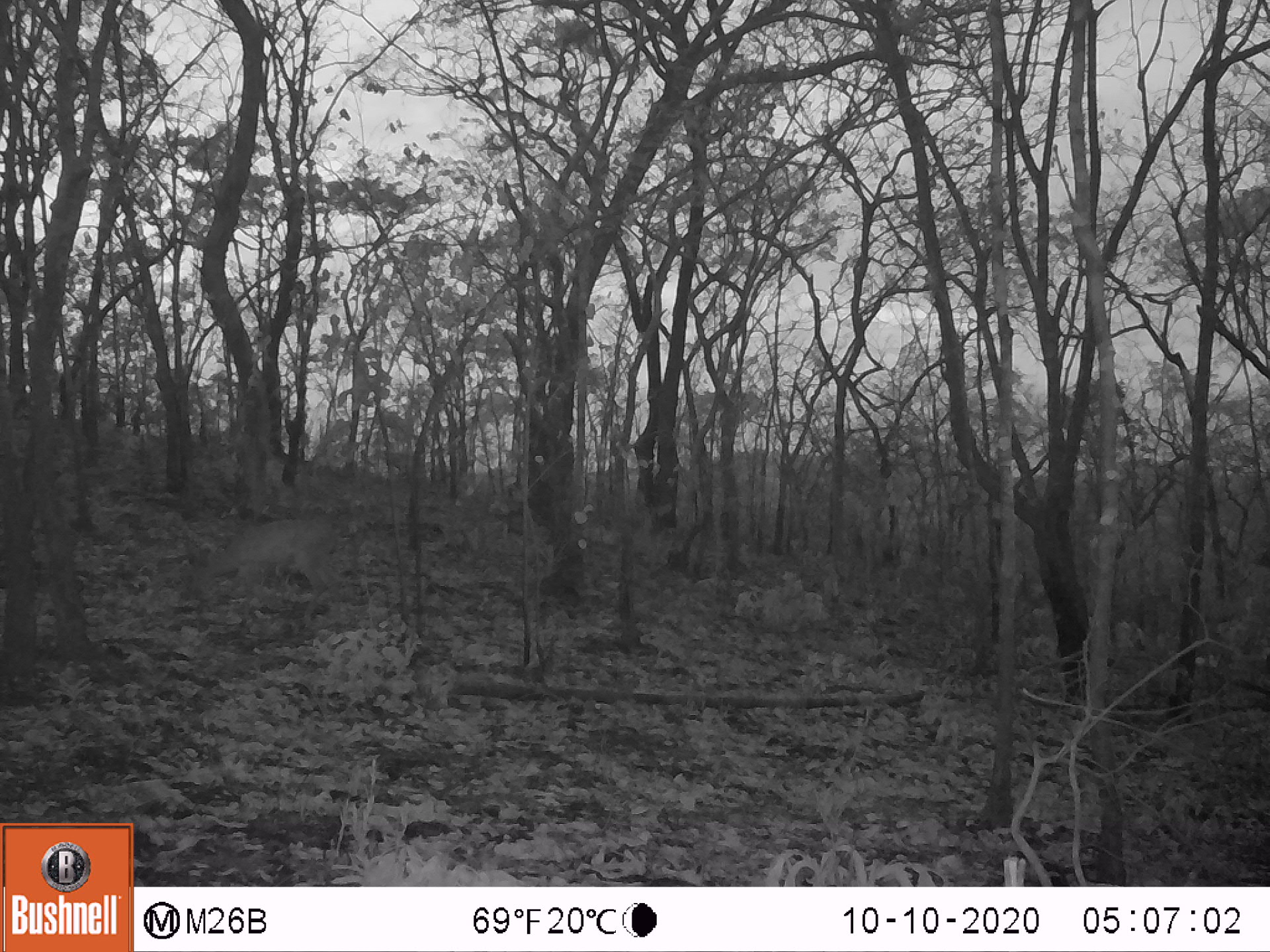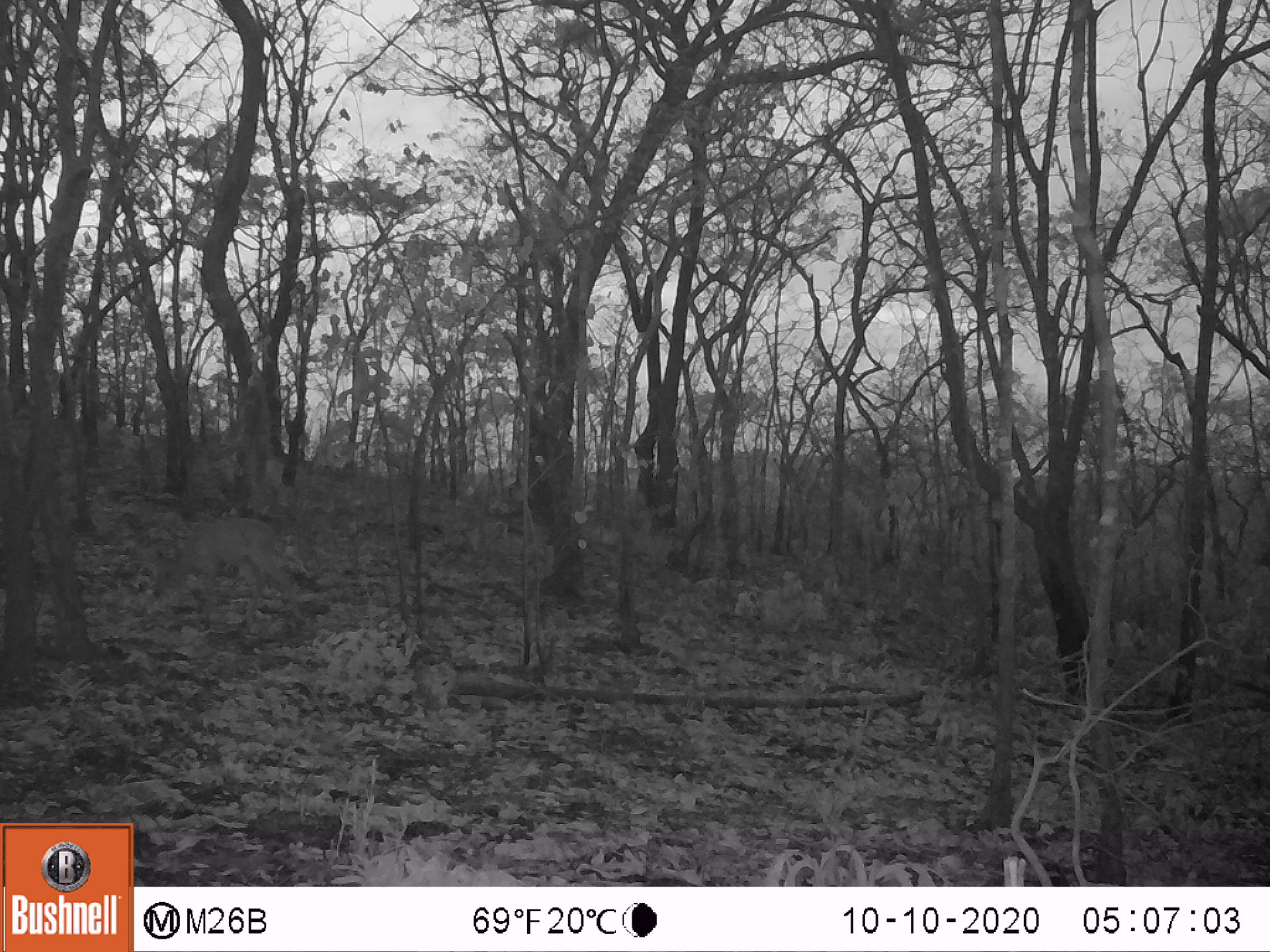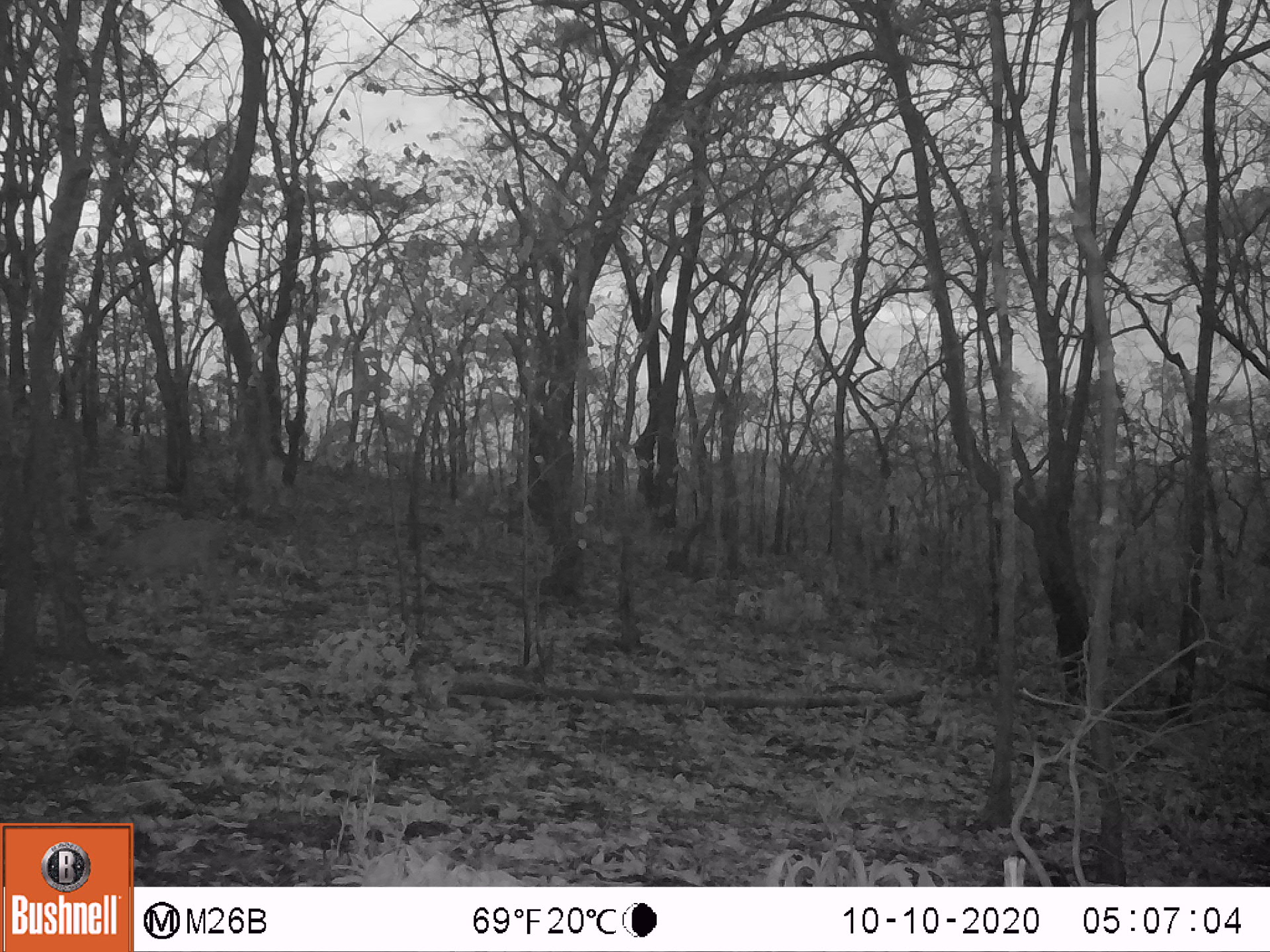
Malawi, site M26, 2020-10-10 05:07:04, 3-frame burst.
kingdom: Animalia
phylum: Chordata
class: Mammalia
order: Artiodactyla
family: Bovidae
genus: Sylvicapra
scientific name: Sylvicapra grimmia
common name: common duiker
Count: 1.